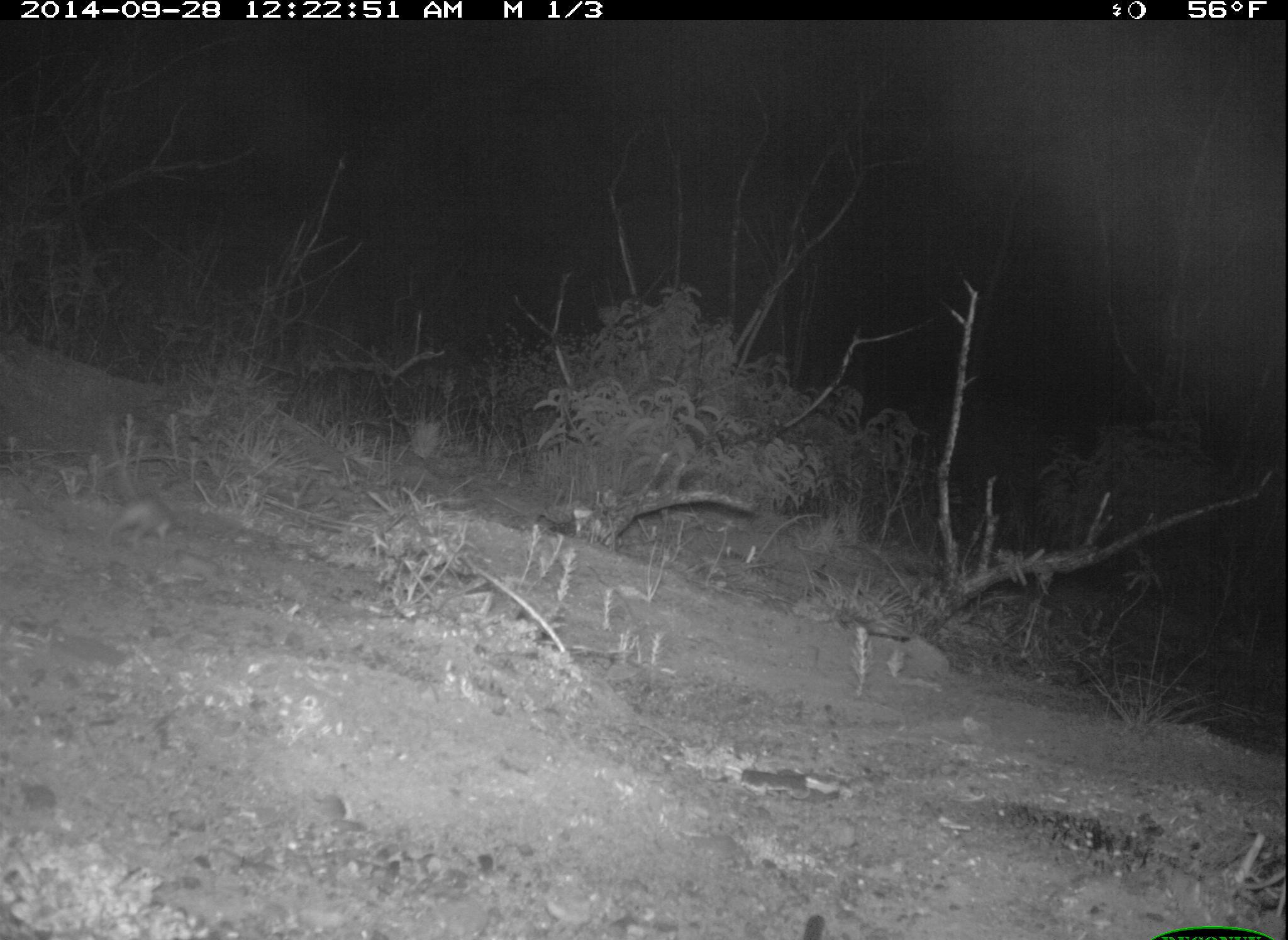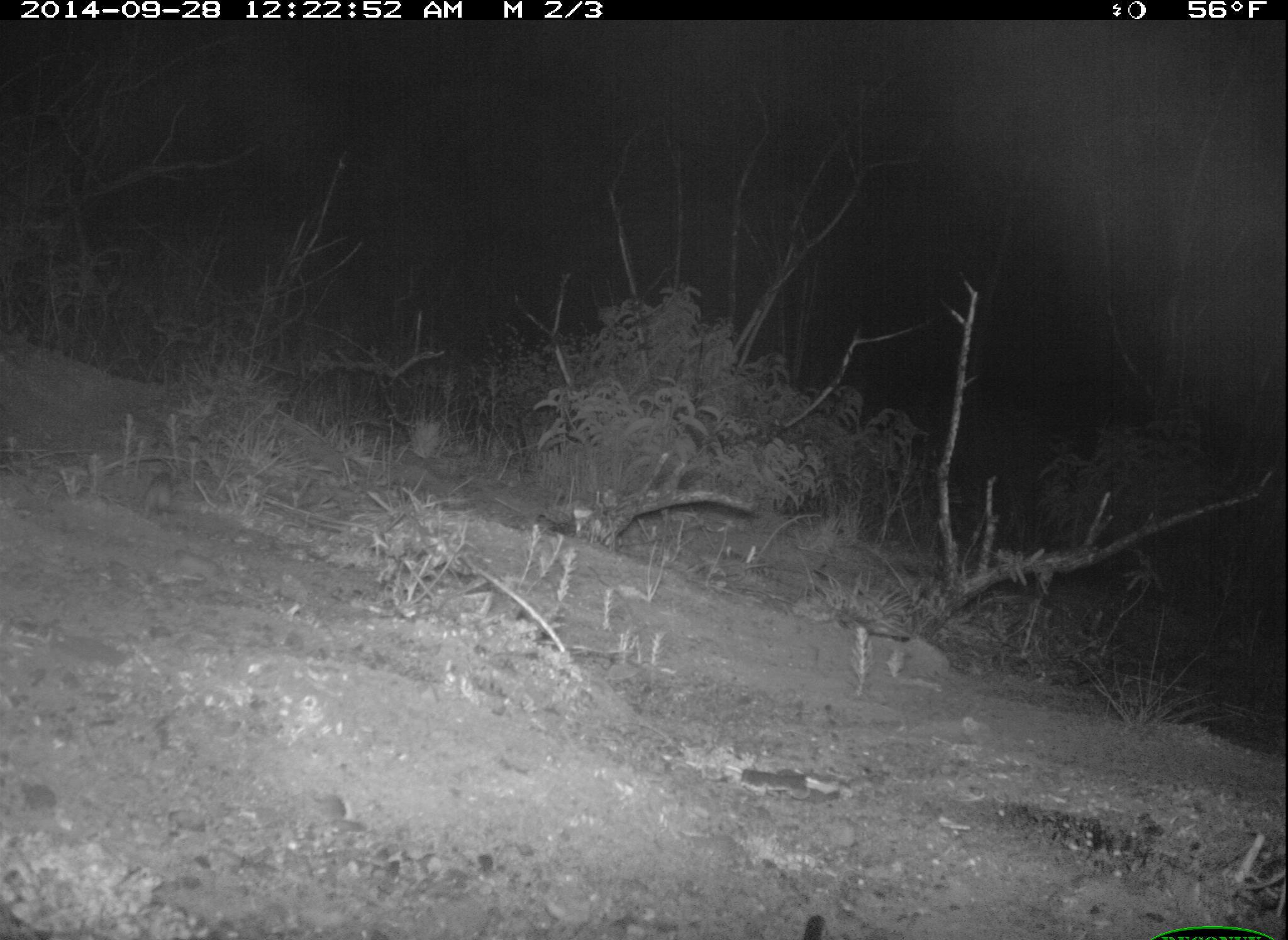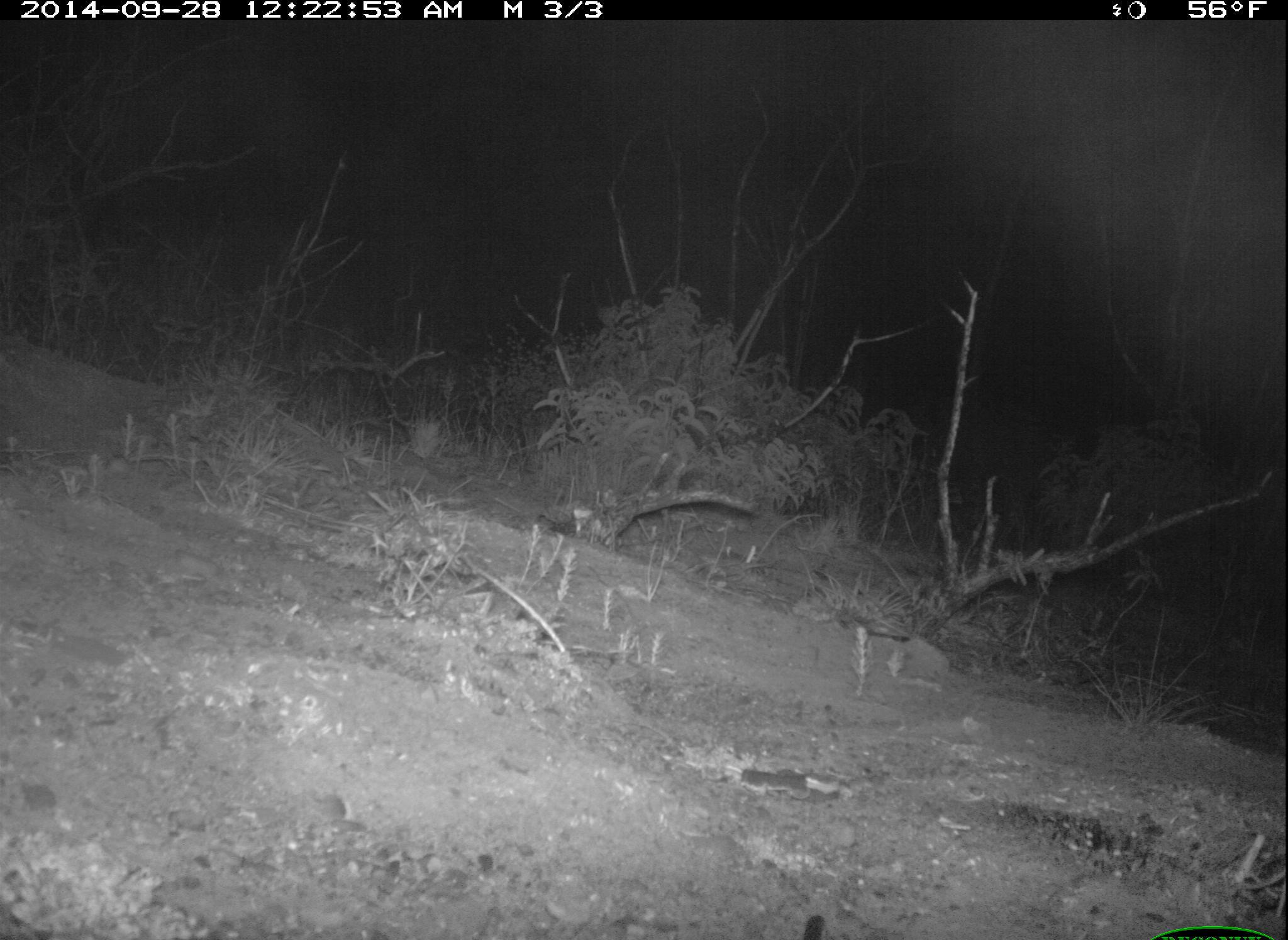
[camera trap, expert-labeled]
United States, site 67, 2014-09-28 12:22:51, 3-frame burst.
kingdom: Animalia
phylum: Chordata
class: Mammalia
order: Rodentia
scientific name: Rodentia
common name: rodent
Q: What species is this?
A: Rodent (Rodentia).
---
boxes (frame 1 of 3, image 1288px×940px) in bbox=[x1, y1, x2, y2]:
rodent: bbox=[98, 415, 181, 550]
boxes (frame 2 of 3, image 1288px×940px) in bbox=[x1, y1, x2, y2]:
rodent: bbox=[143, 472, 174, 523]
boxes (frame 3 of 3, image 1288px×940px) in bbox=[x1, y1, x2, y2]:
rodent: bbox=[104, 453, 133, 476]